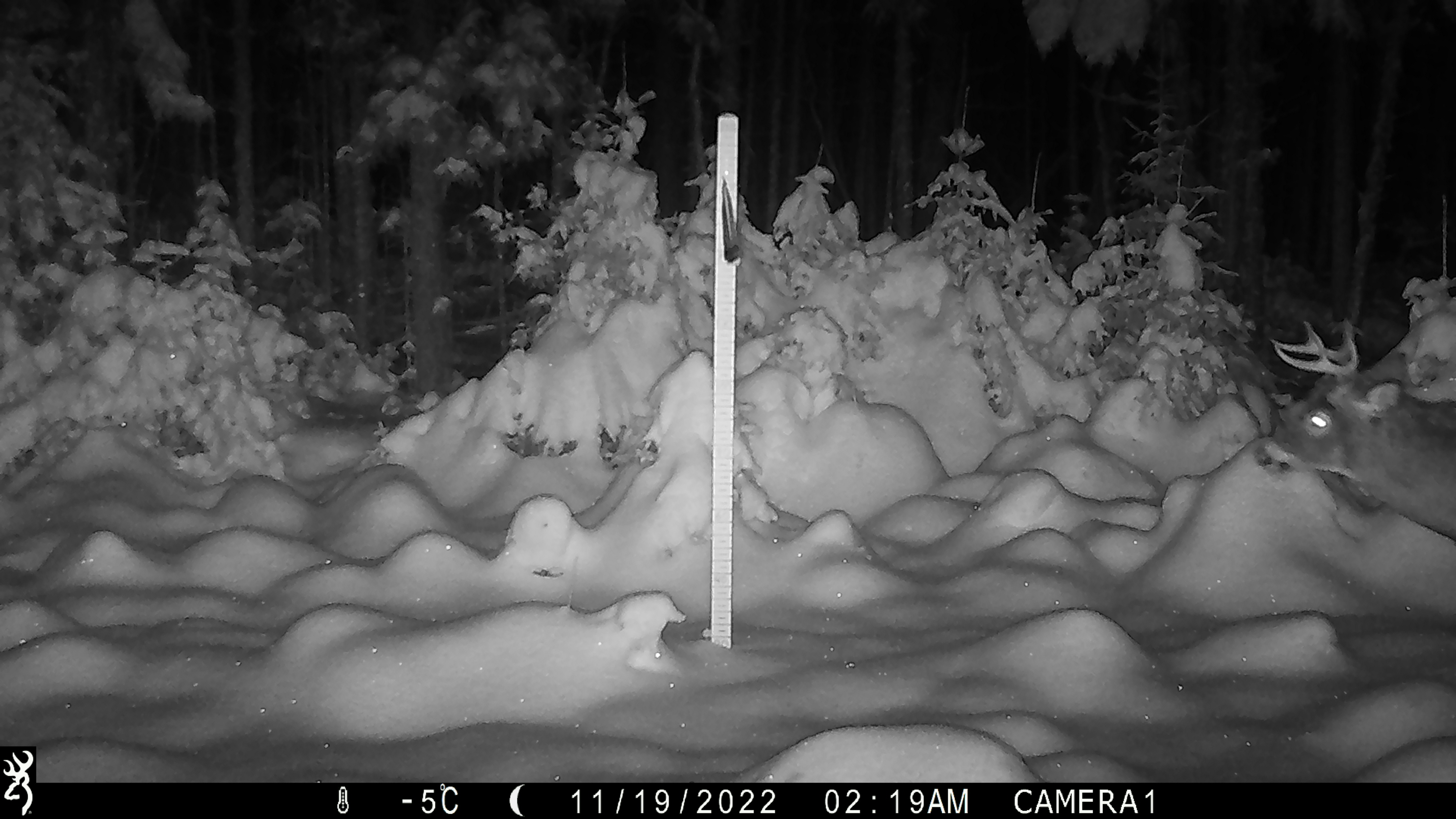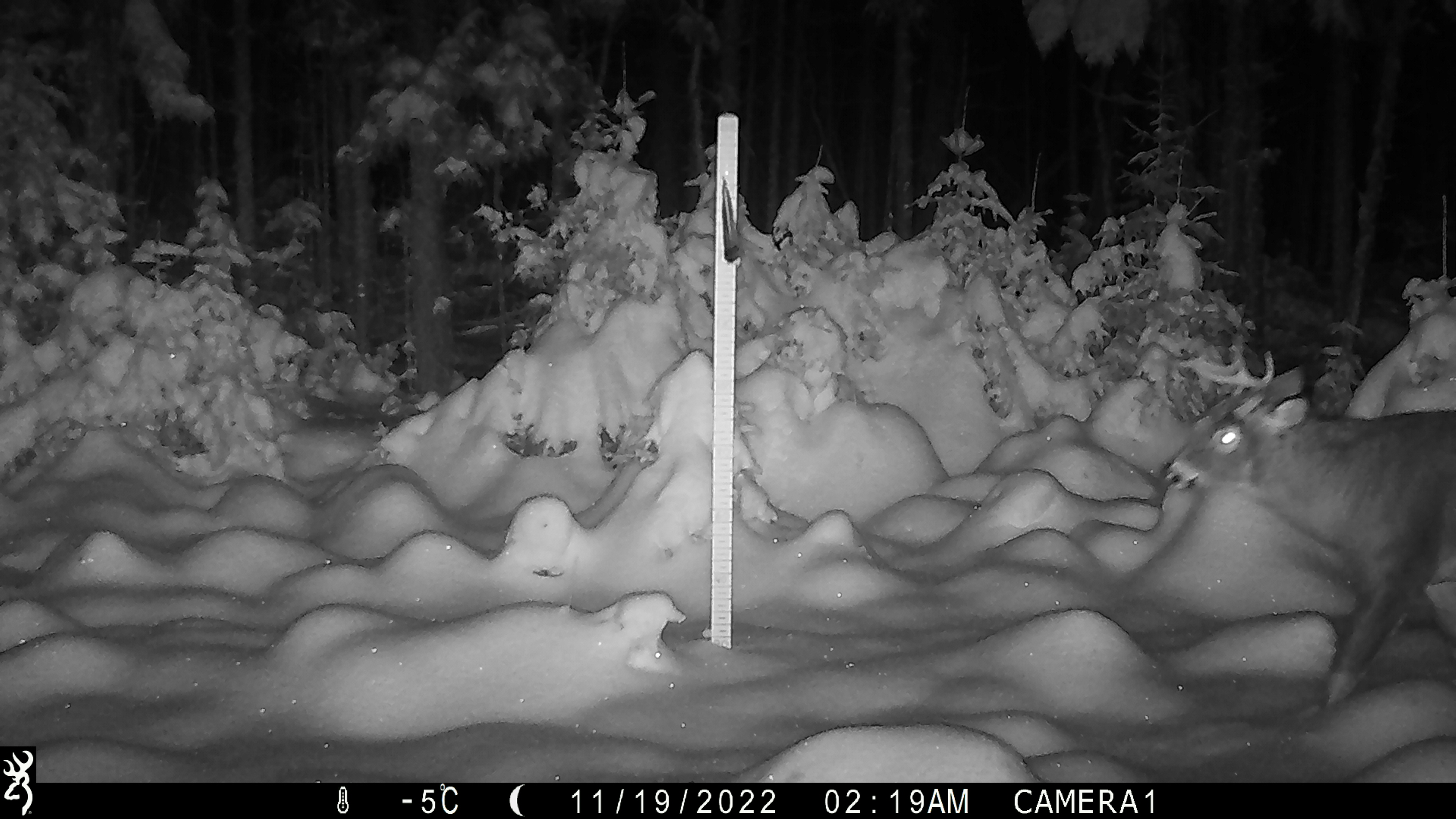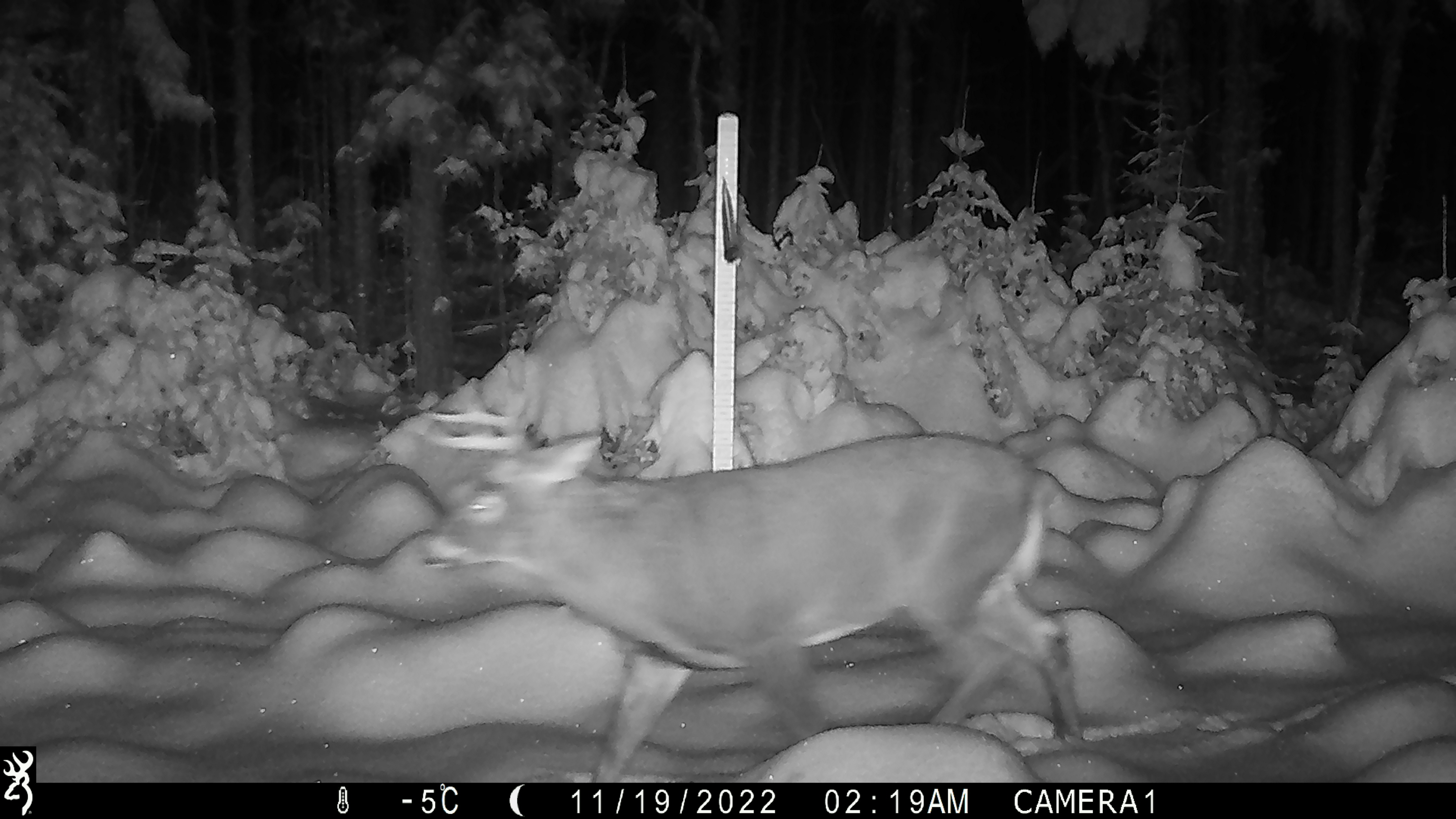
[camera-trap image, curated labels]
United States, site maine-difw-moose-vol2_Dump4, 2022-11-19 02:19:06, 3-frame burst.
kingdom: Animalia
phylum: Chordata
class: Mammalia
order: Artiodactyla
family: Cervidae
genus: Odocoileus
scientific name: Odocoileus virginianus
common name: white-tailed deer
White-tailed deer (Odocoileus virginianus).